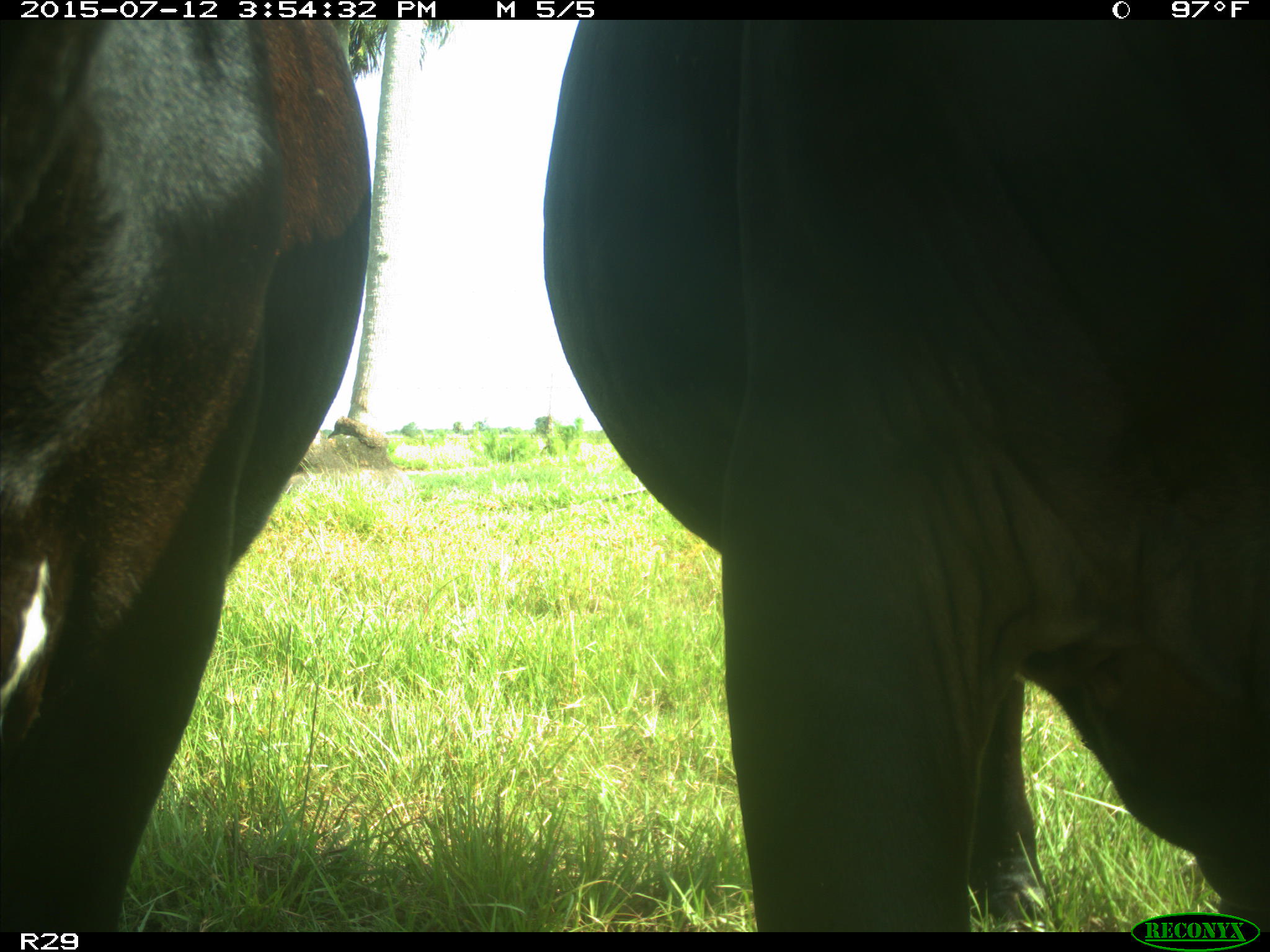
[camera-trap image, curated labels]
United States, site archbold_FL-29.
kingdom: Animalia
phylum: Chordata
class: Mammalia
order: Artiodactyla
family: Bovidae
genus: Bos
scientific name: Bos taurus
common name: domestic cow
Bos taurus (domestic cow).